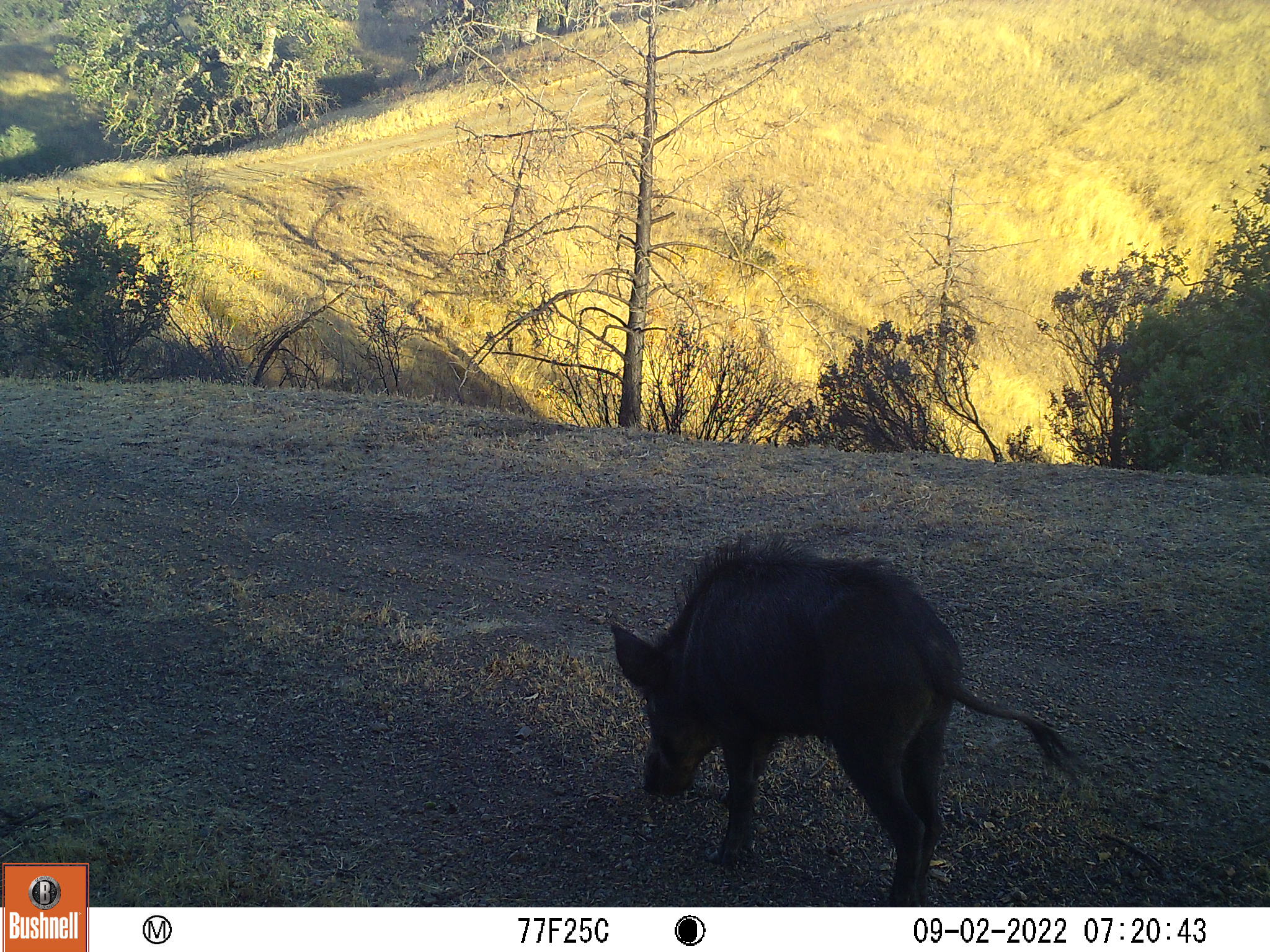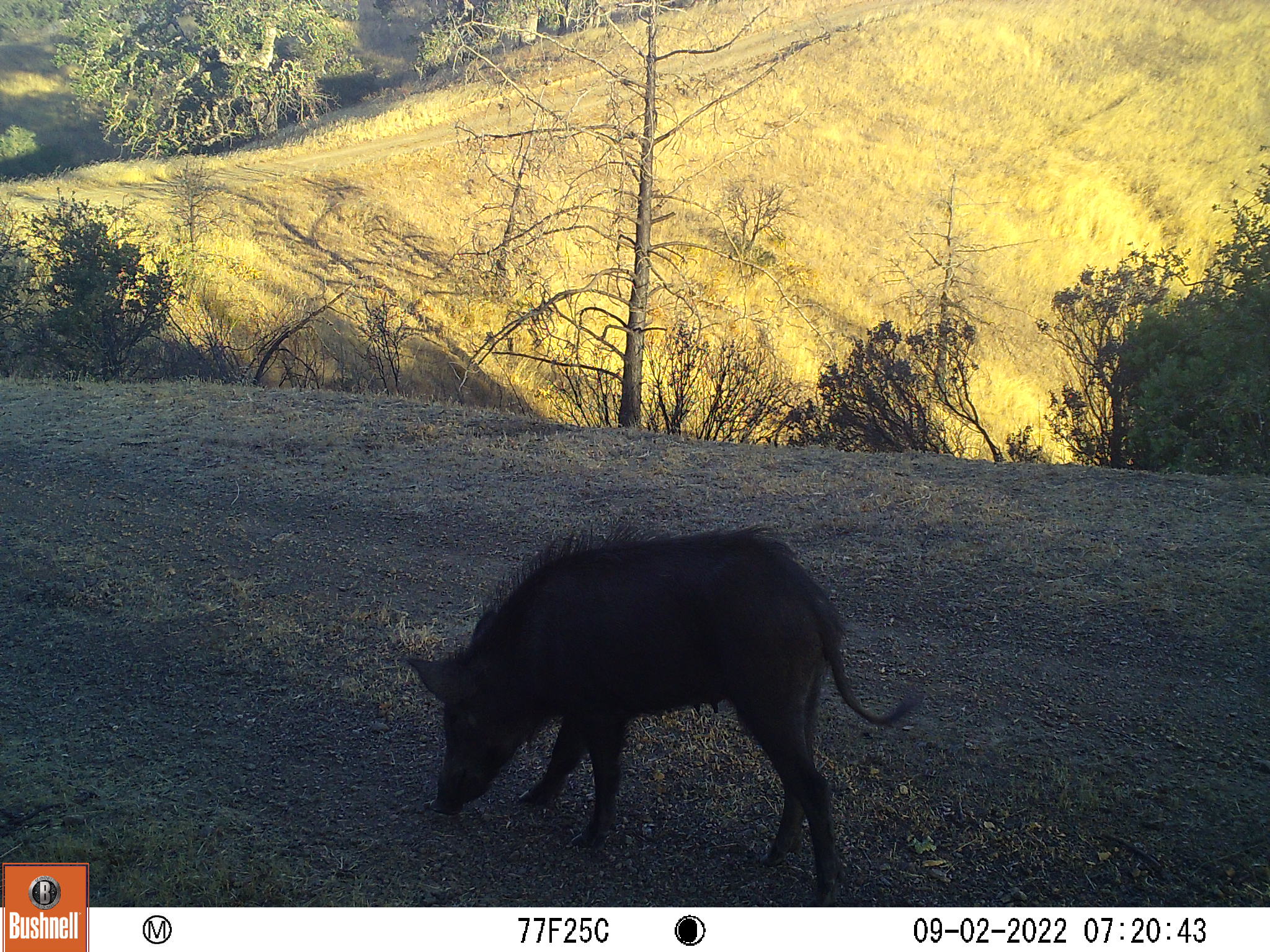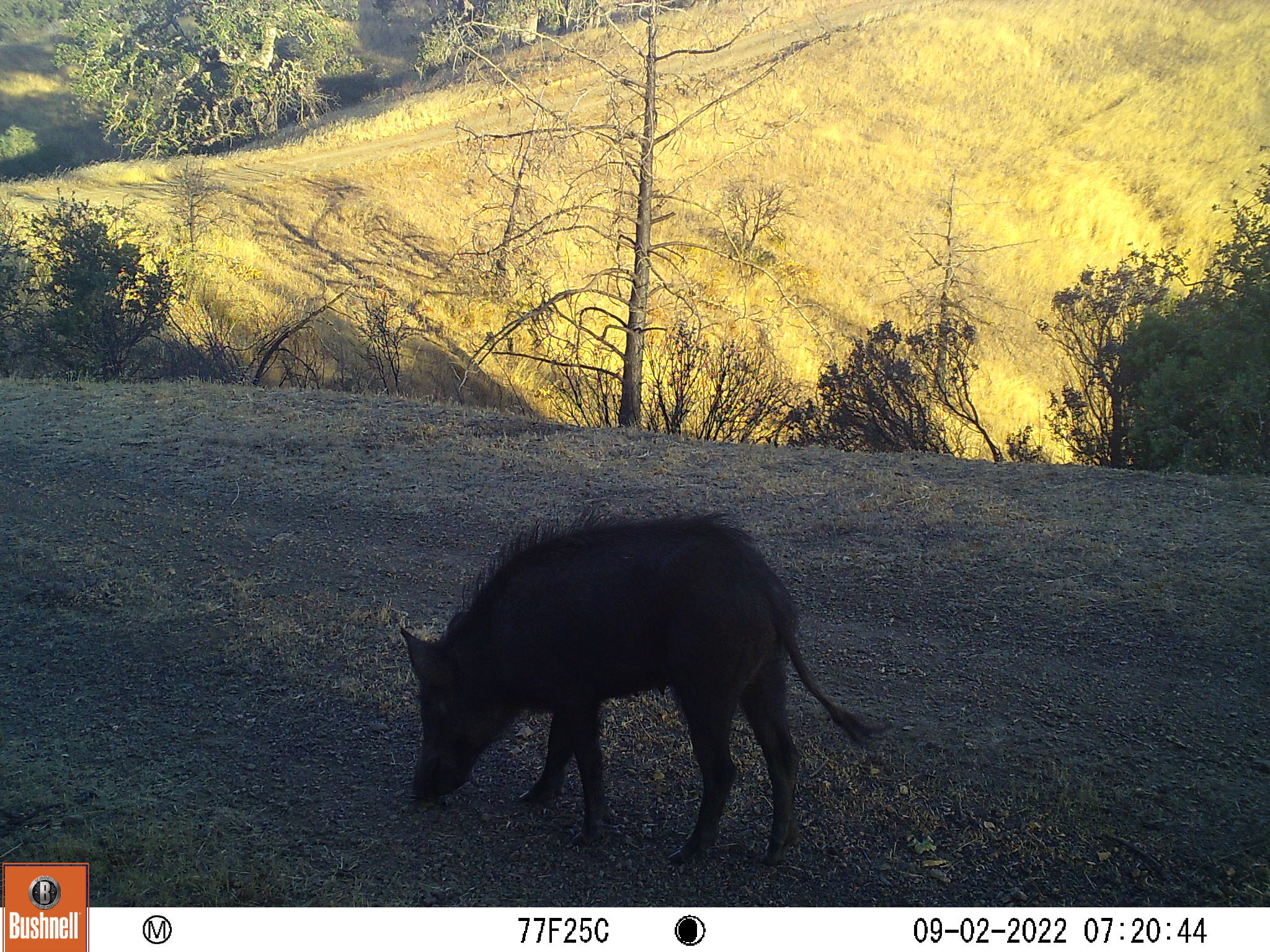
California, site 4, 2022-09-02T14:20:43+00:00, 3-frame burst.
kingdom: Animalia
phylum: Chordata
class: Mammalia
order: Artiodactyla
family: Suidae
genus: Sus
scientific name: Sus scrofa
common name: wild boar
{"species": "wild boar (Sus scrofa)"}